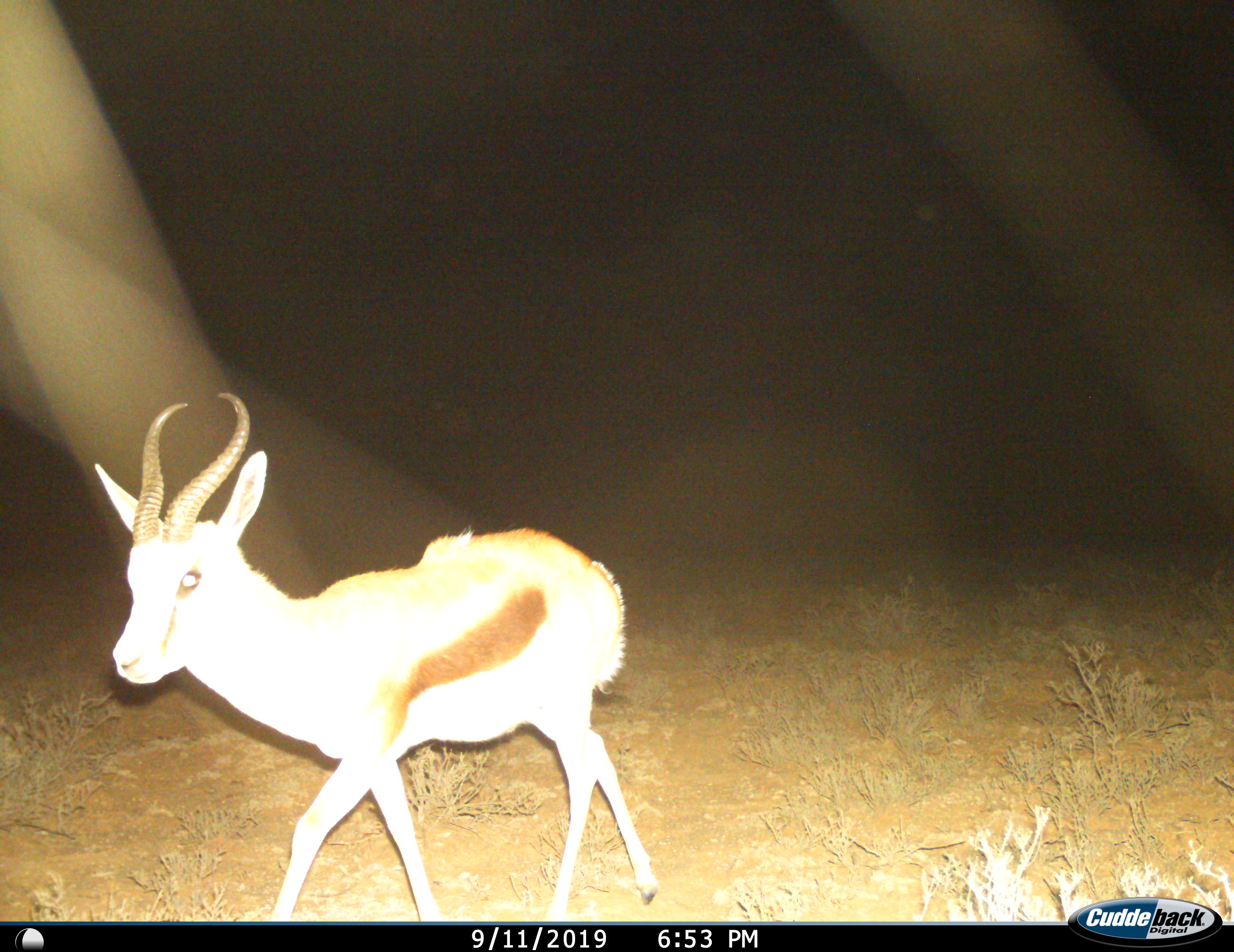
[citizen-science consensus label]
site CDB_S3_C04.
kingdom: Animalia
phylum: Chordata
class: Mammalia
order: Artiodactyla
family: Bovidae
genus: Antidorcas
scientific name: Antidorcas marsupialis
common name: springbok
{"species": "springbok (Antidorcas marsupialis)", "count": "1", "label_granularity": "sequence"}